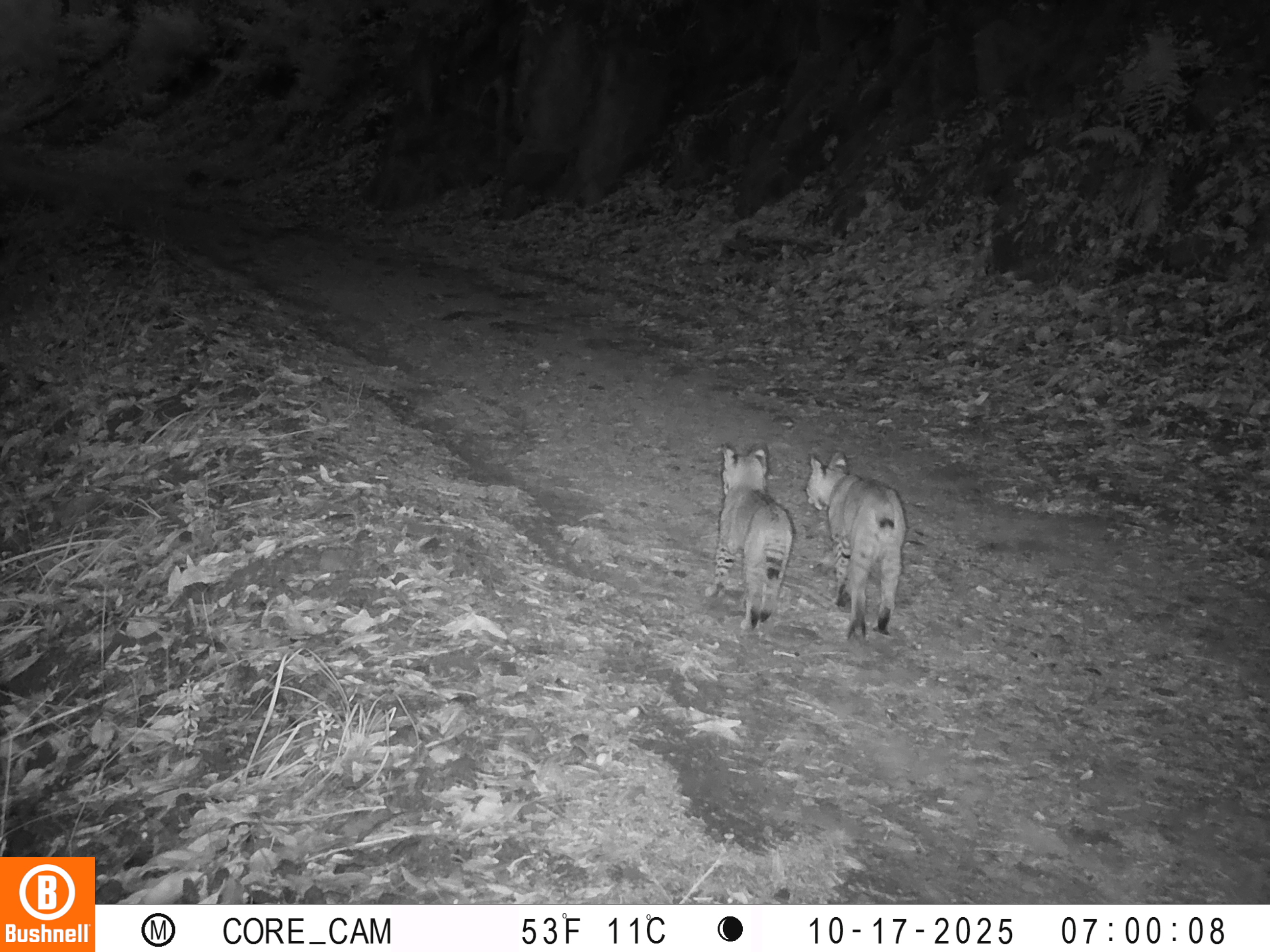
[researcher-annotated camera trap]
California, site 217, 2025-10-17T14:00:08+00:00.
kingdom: Animalia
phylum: Chordata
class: Mammalia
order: Carnivora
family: Felidae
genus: Lynx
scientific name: Lynx rufus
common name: bobcat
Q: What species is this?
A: Bobcat (Lynx rufus).